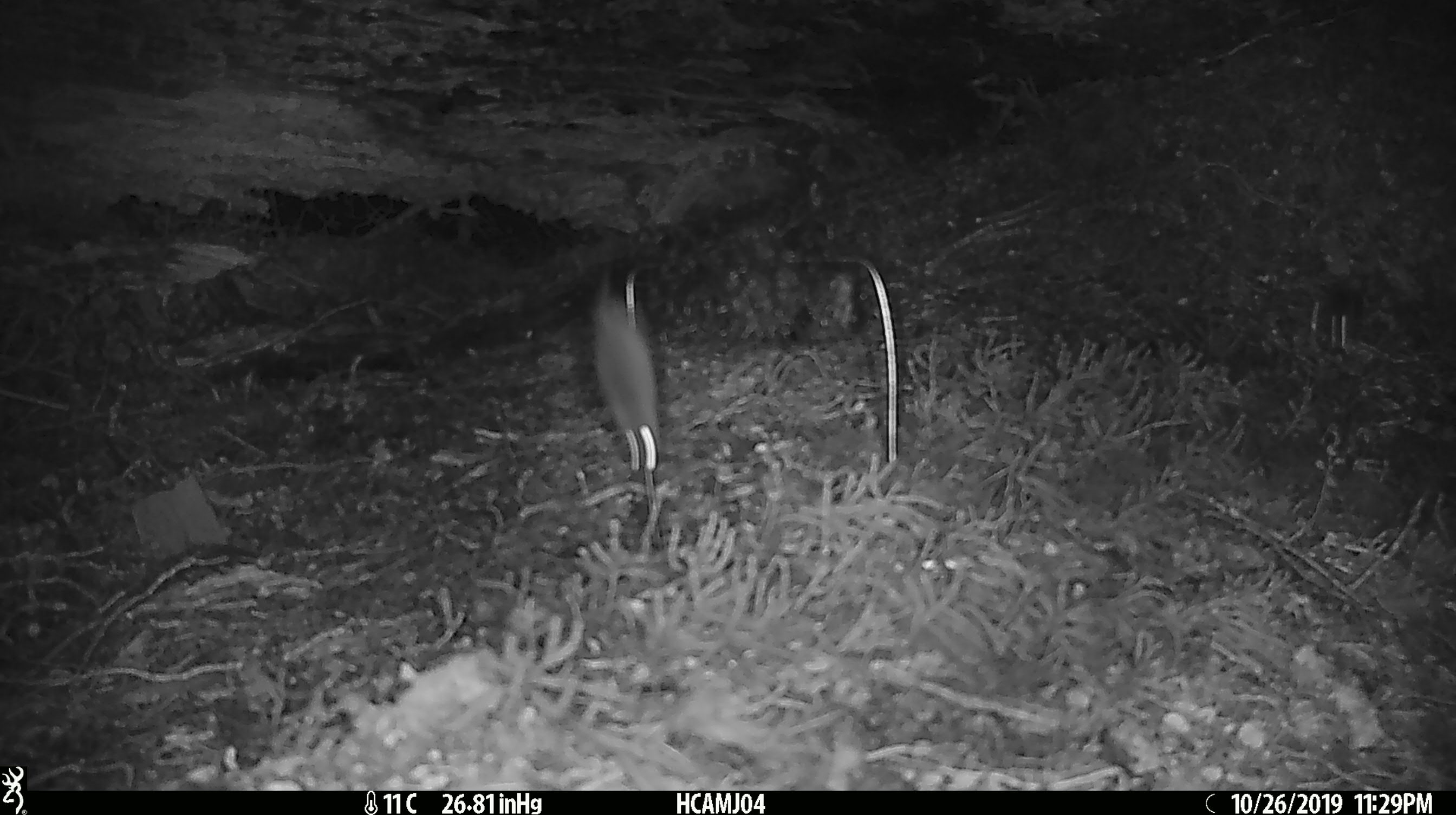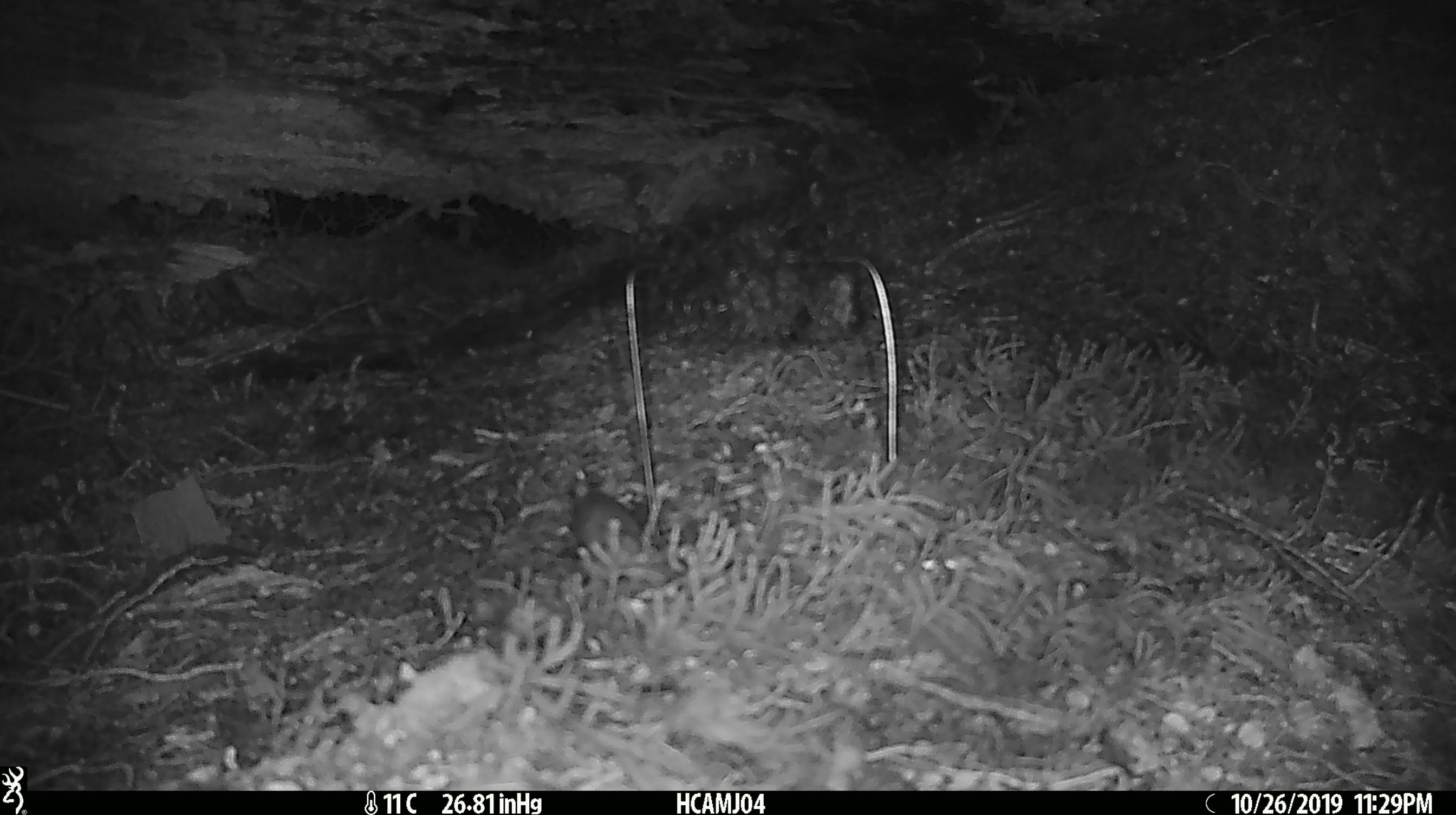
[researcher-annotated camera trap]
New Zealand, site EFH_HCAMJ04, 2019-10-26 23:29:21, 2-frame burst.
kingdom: Animalia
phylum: Chordata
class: Mammalia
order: Rodentia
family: Muridae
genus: Mus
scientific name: Mus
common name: mouse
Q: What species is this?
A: Mouse (Mus).